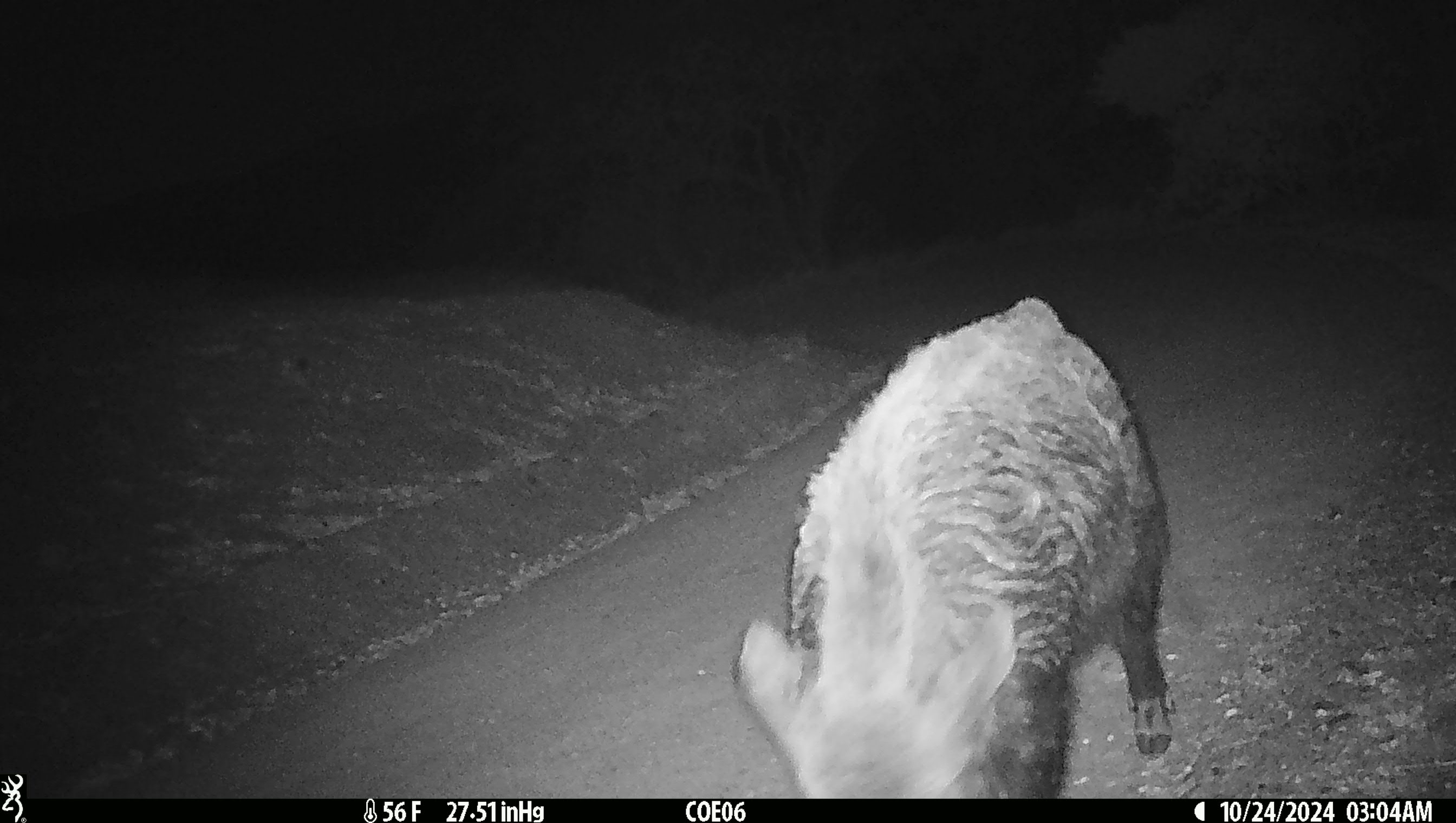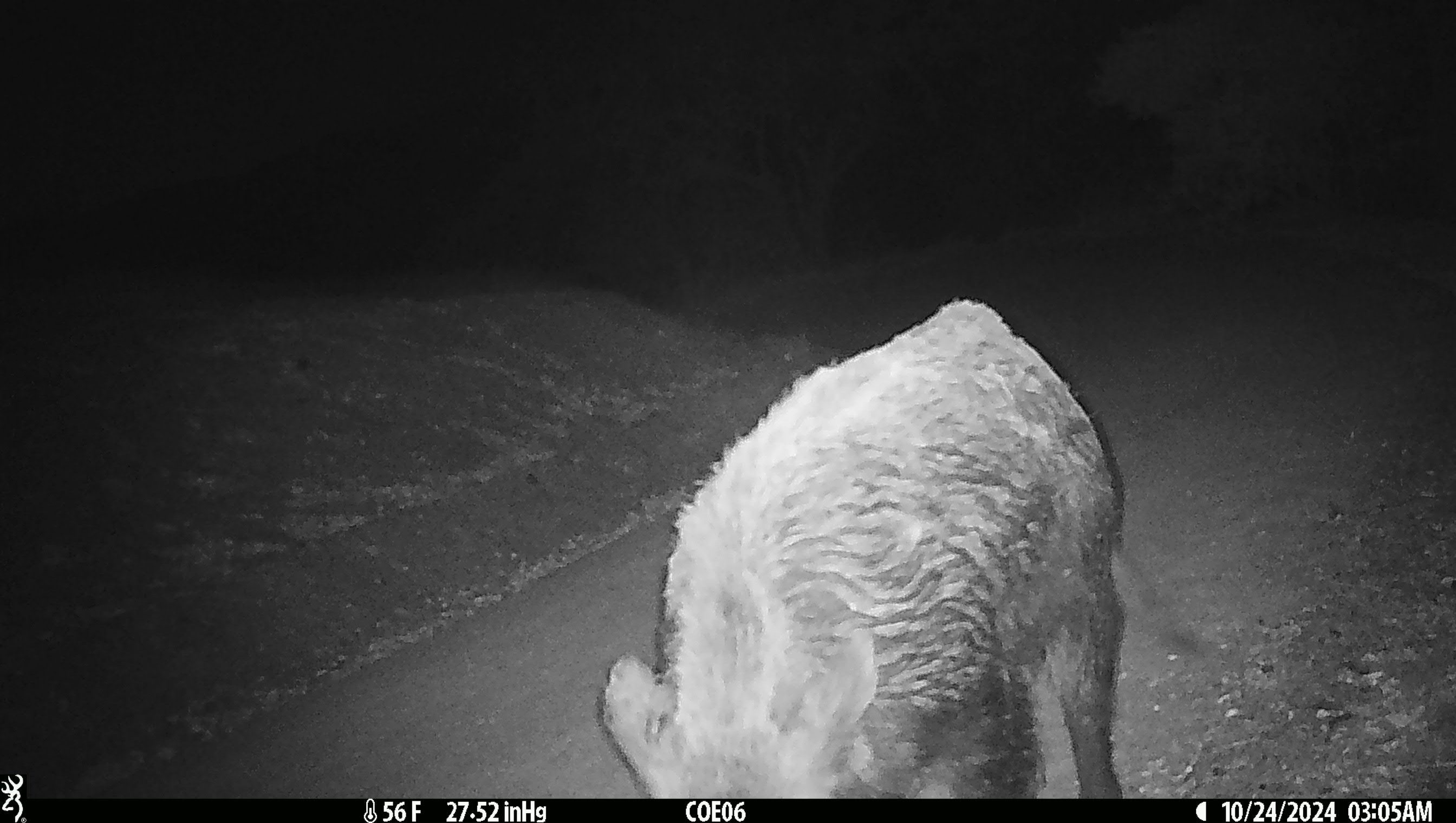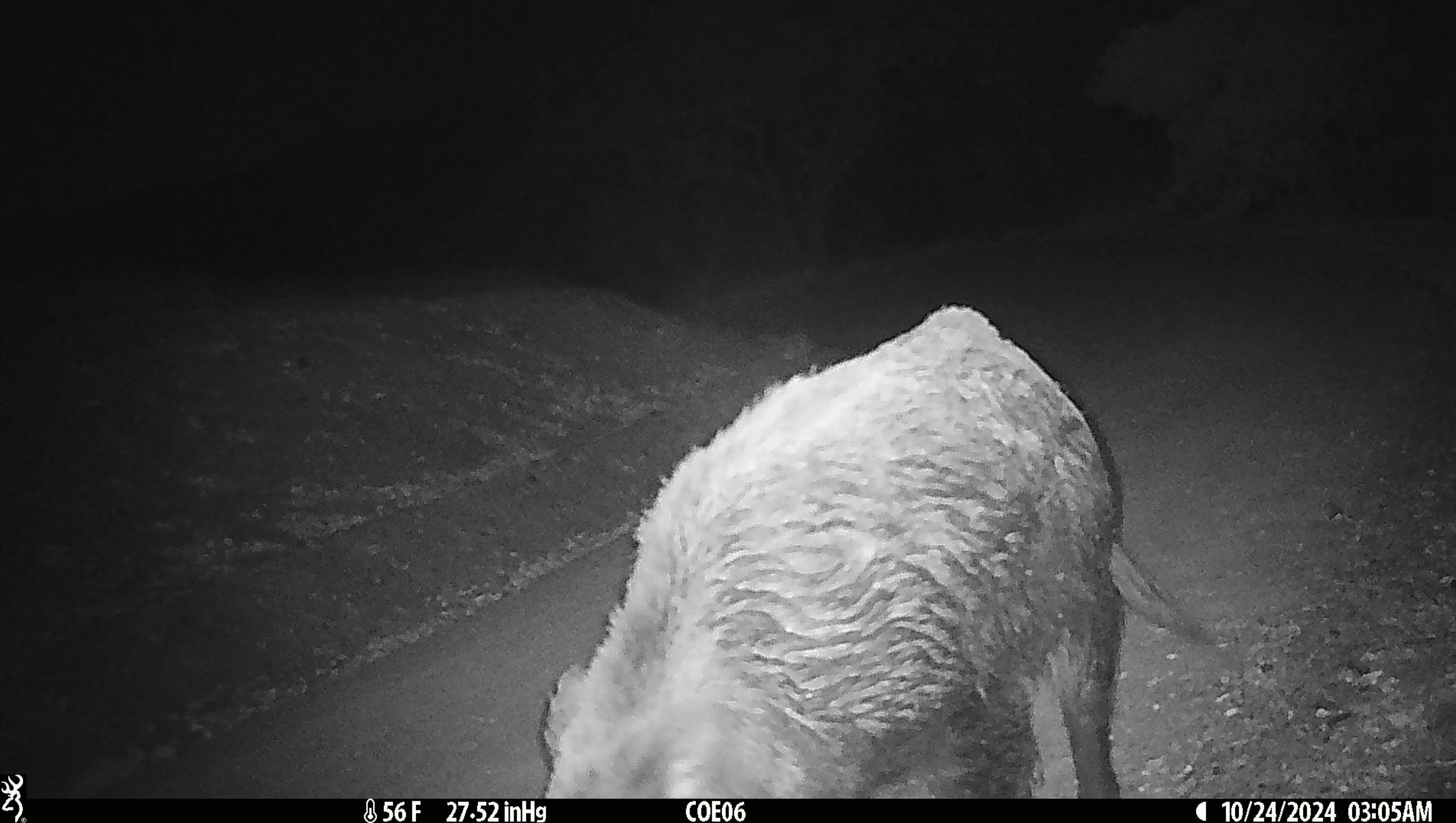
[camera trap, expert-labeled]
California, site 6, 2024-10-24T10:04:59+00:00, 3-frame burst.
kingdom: Animalia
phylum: Chordata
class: Mammalia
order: Artiodactyla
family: Suidae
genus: Sus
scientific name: Sus scrofa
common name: wild boar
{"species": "wild boar (Sus scrofa)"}